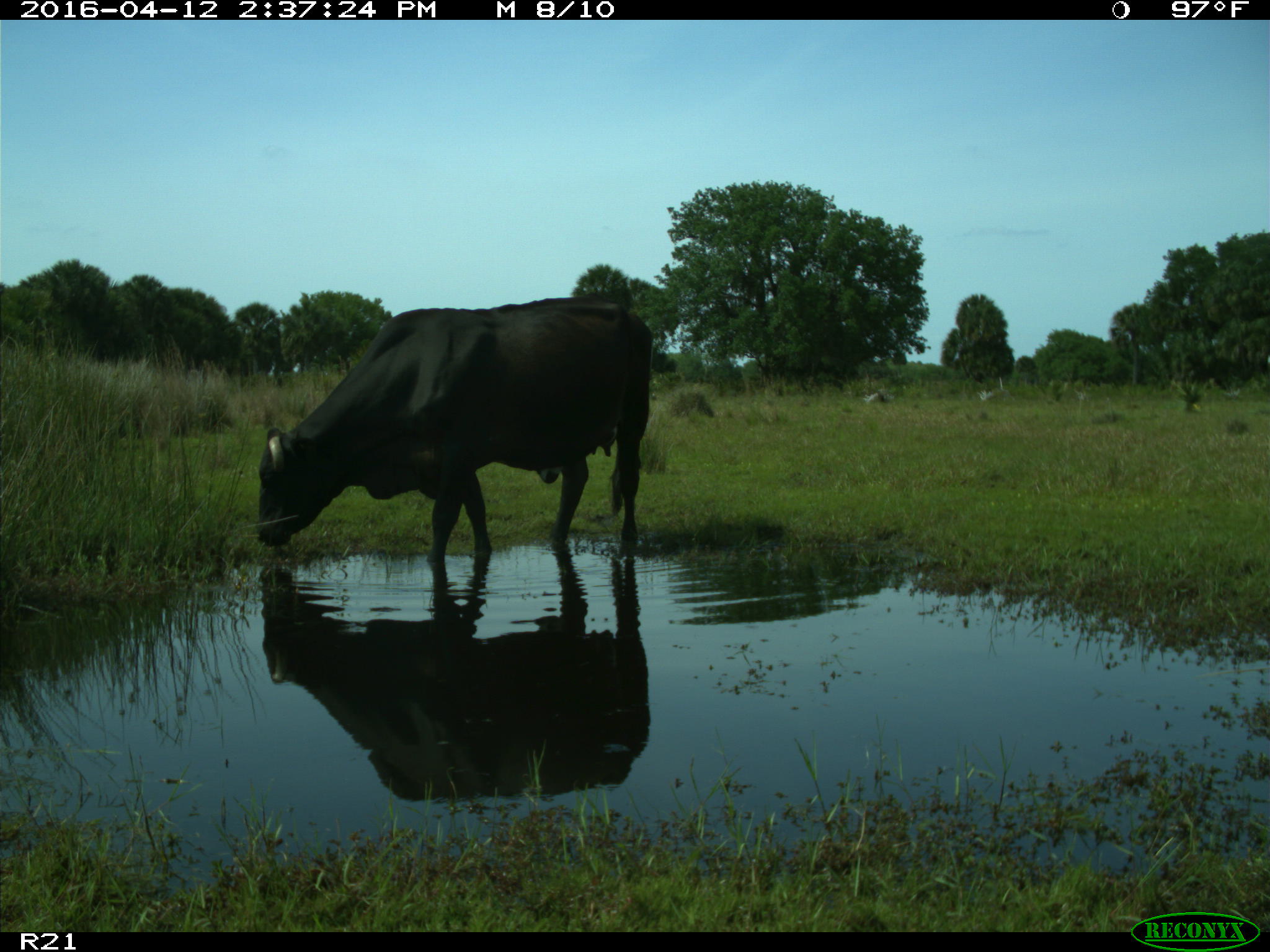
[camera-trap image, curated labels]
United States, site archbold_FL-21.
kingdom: Animalia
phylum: Chordata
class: Mammalia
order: Artiodactyla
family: Bovidae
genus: Bos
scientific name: Bos taurus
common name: domestic cow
Bos taurus (domestic cow).